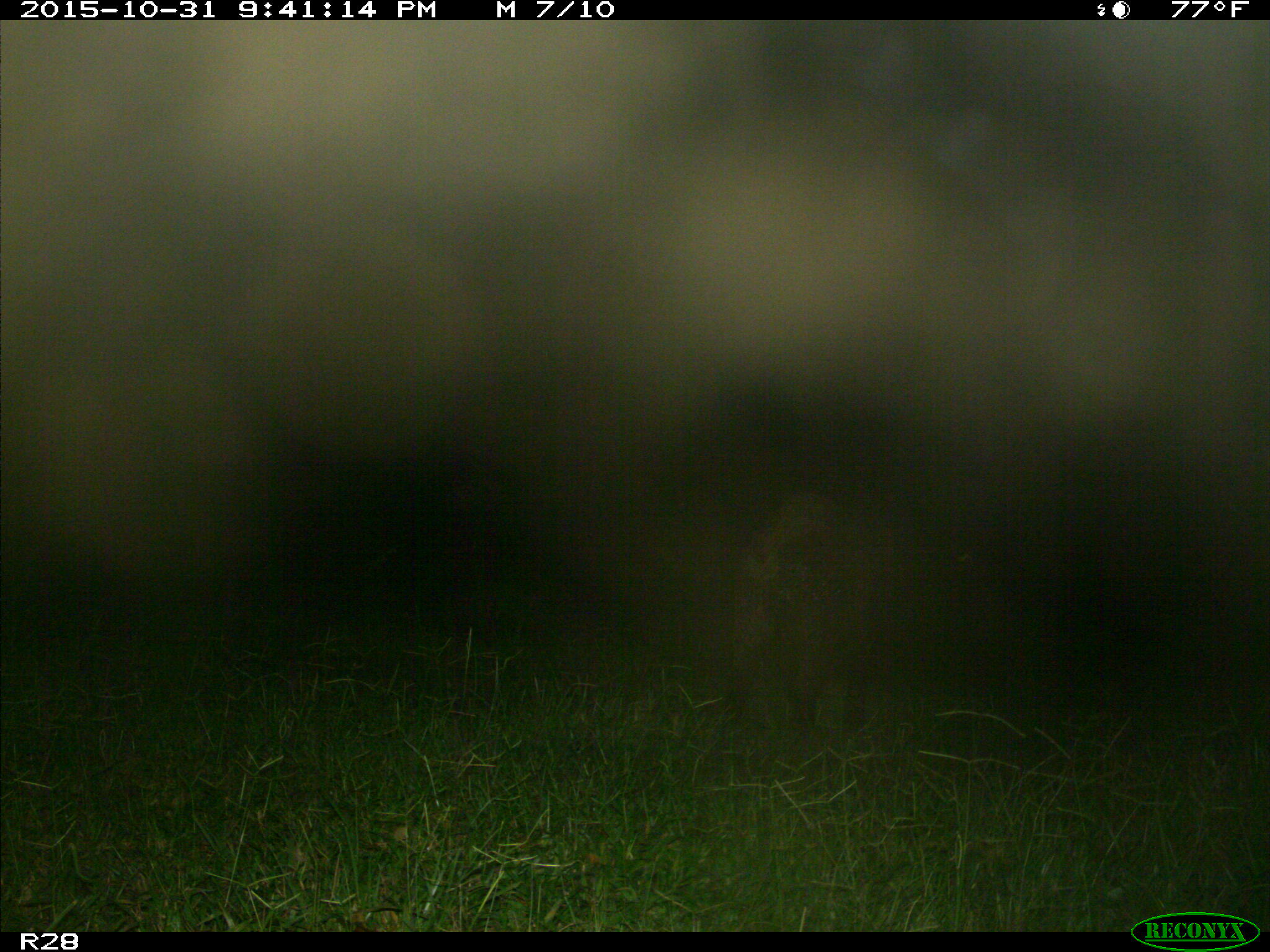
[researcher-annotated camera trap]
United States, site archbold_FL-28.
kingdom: Animalia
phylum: Chordata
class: Mammalia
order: Artiodactyla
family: Suidae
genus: Sus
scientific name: Sus scrofa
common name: wild boar